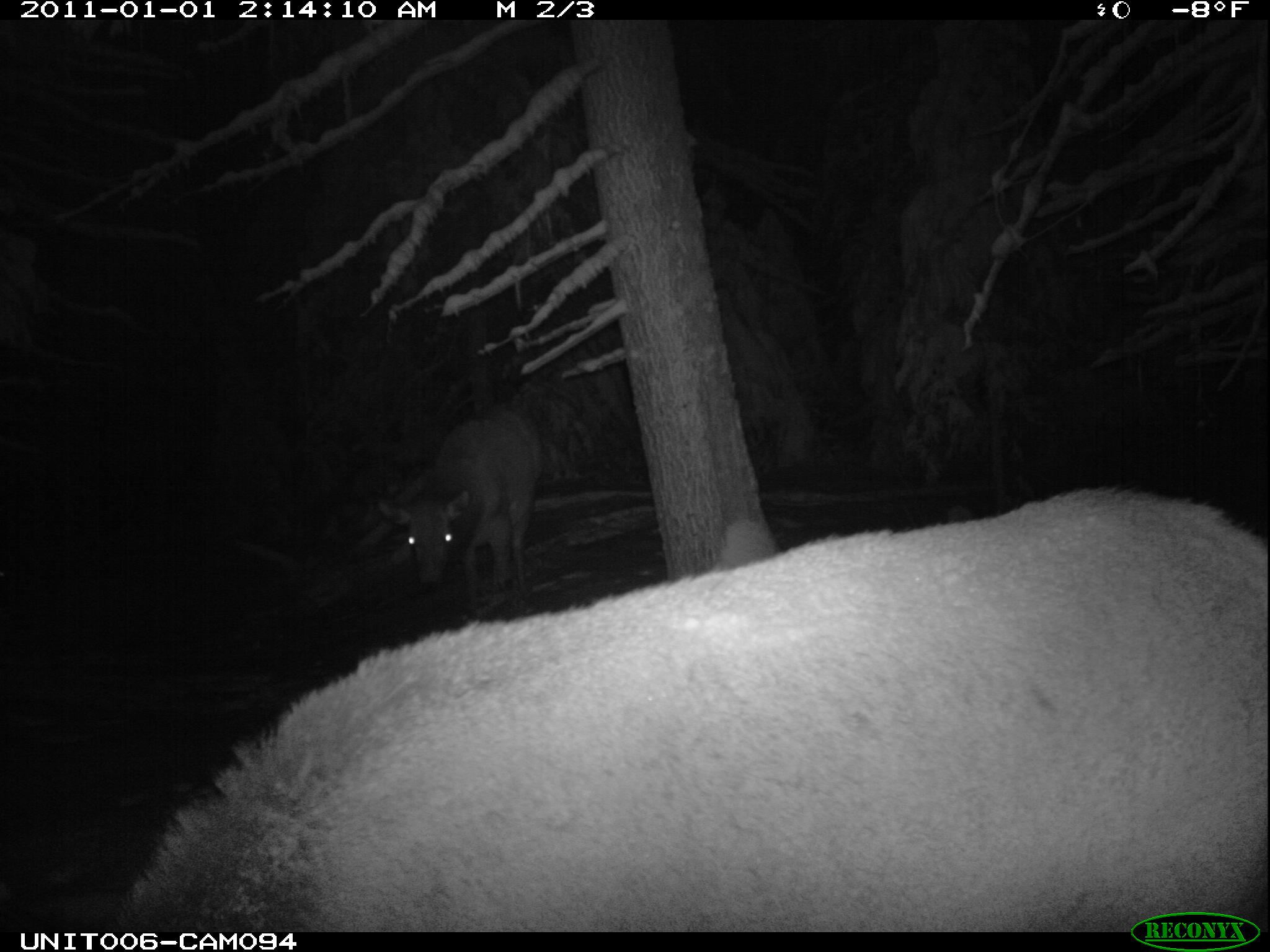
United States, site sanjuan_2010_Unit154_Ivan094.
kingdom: Animalia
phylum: Chordata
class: Mammalia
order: Artiodactyla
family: Cervidae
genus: Cervus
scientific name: Cervus elaphus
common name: red deer